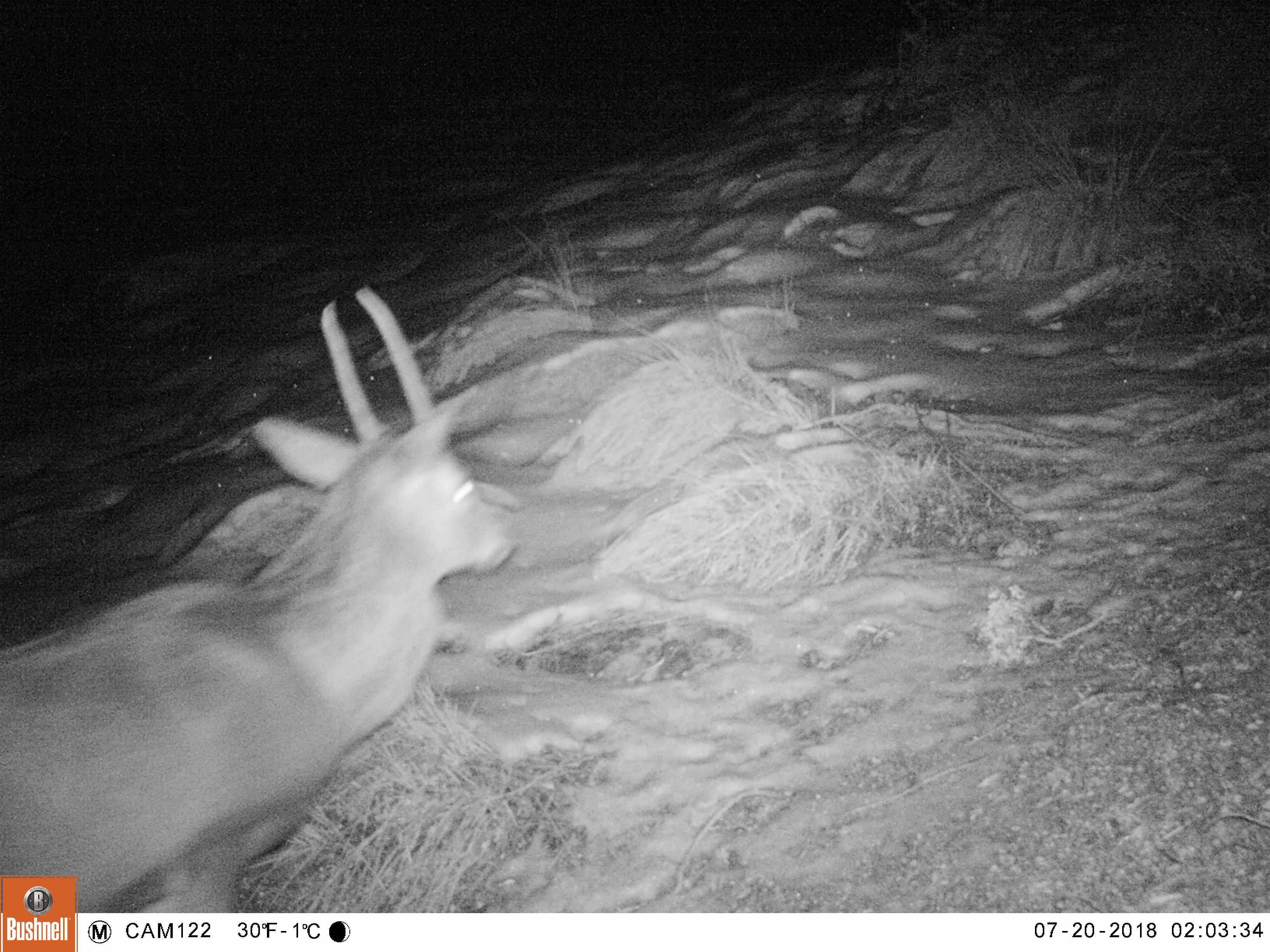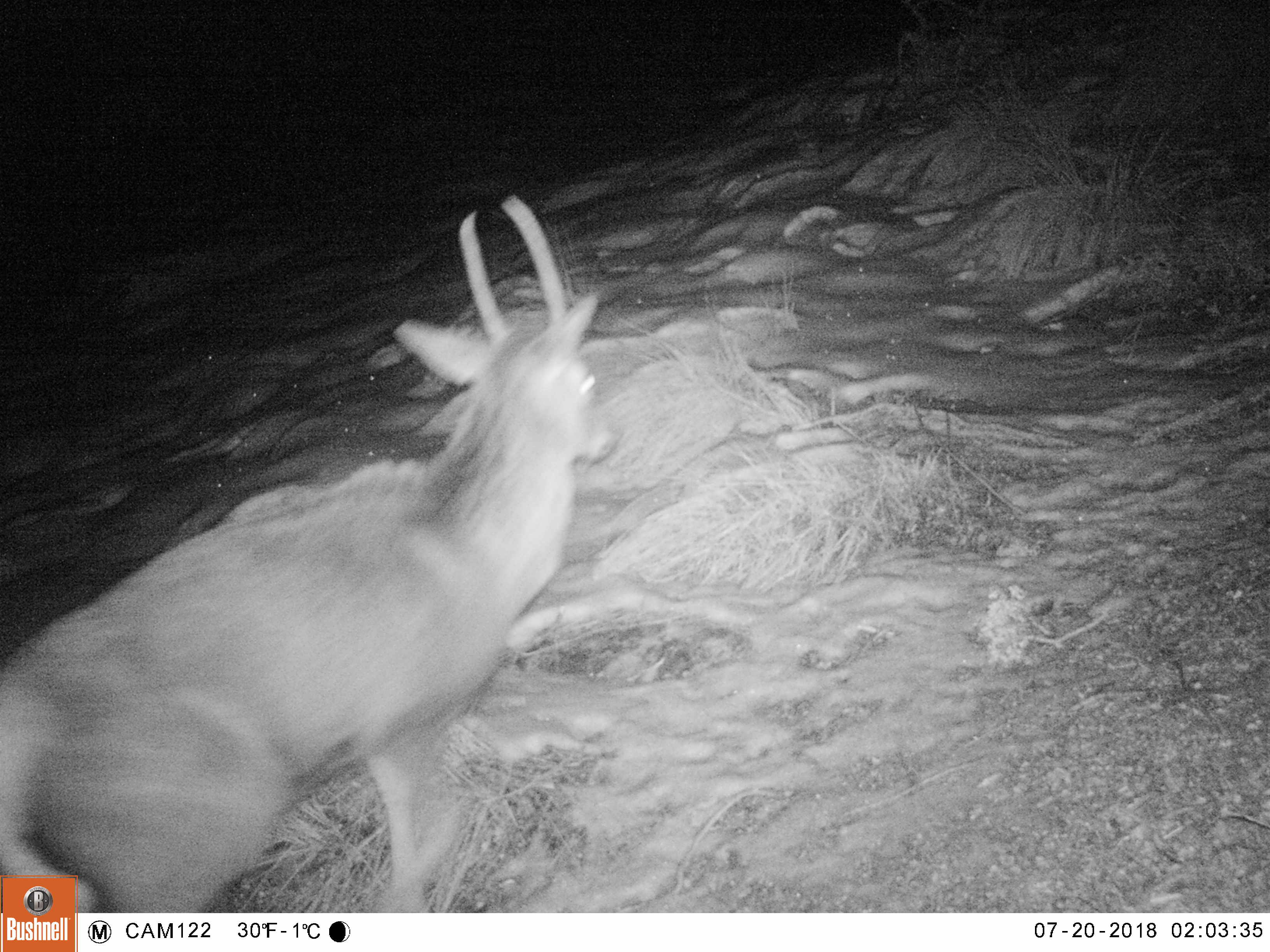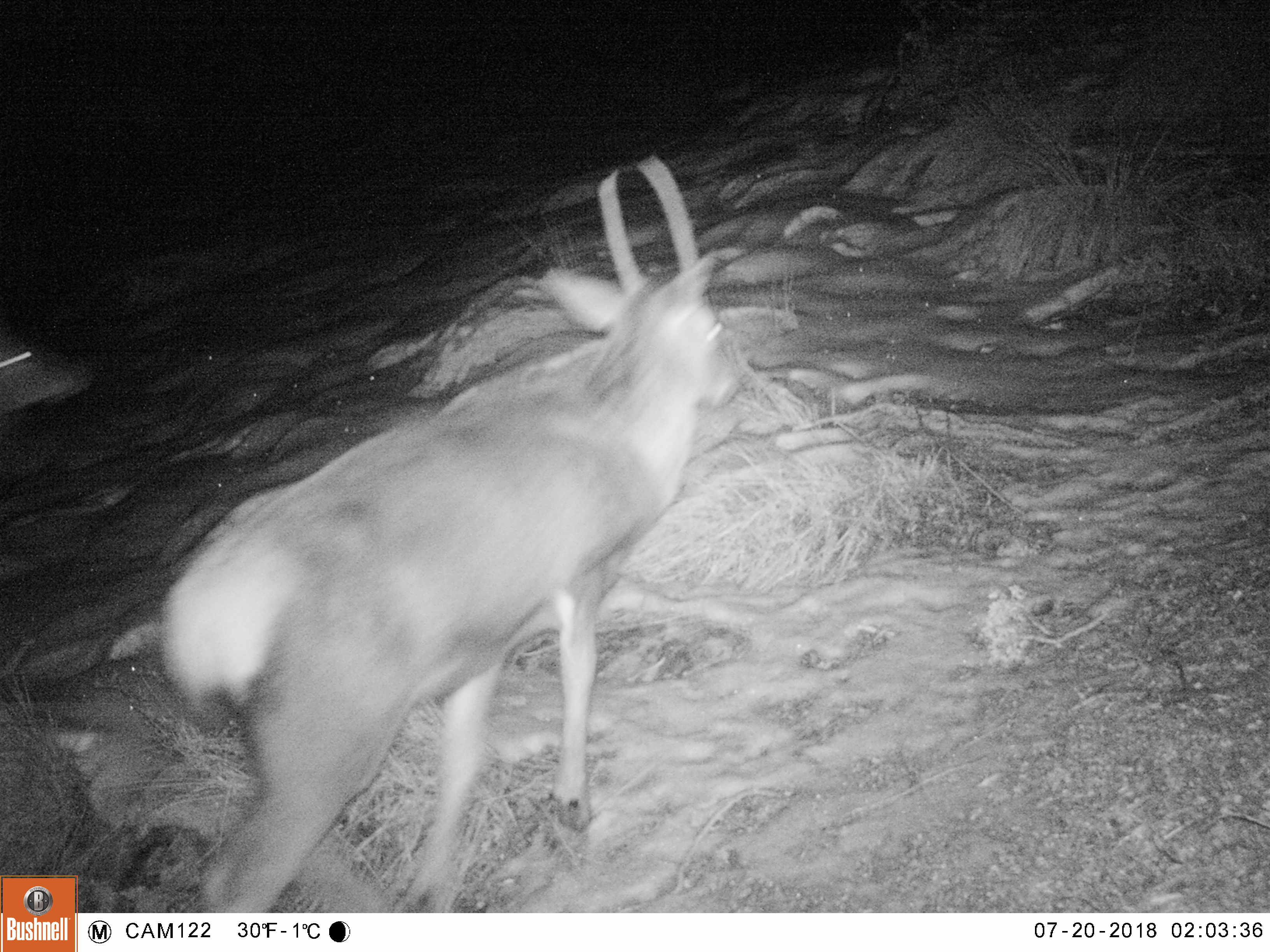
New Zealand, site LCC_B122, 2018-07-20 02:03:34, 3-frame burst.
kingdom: Animalia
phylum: Chordata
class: Mammalia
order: Artiodactyla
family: Cervidae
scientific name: Cervidae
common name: deer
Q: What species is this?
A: Deer (Cervidae).